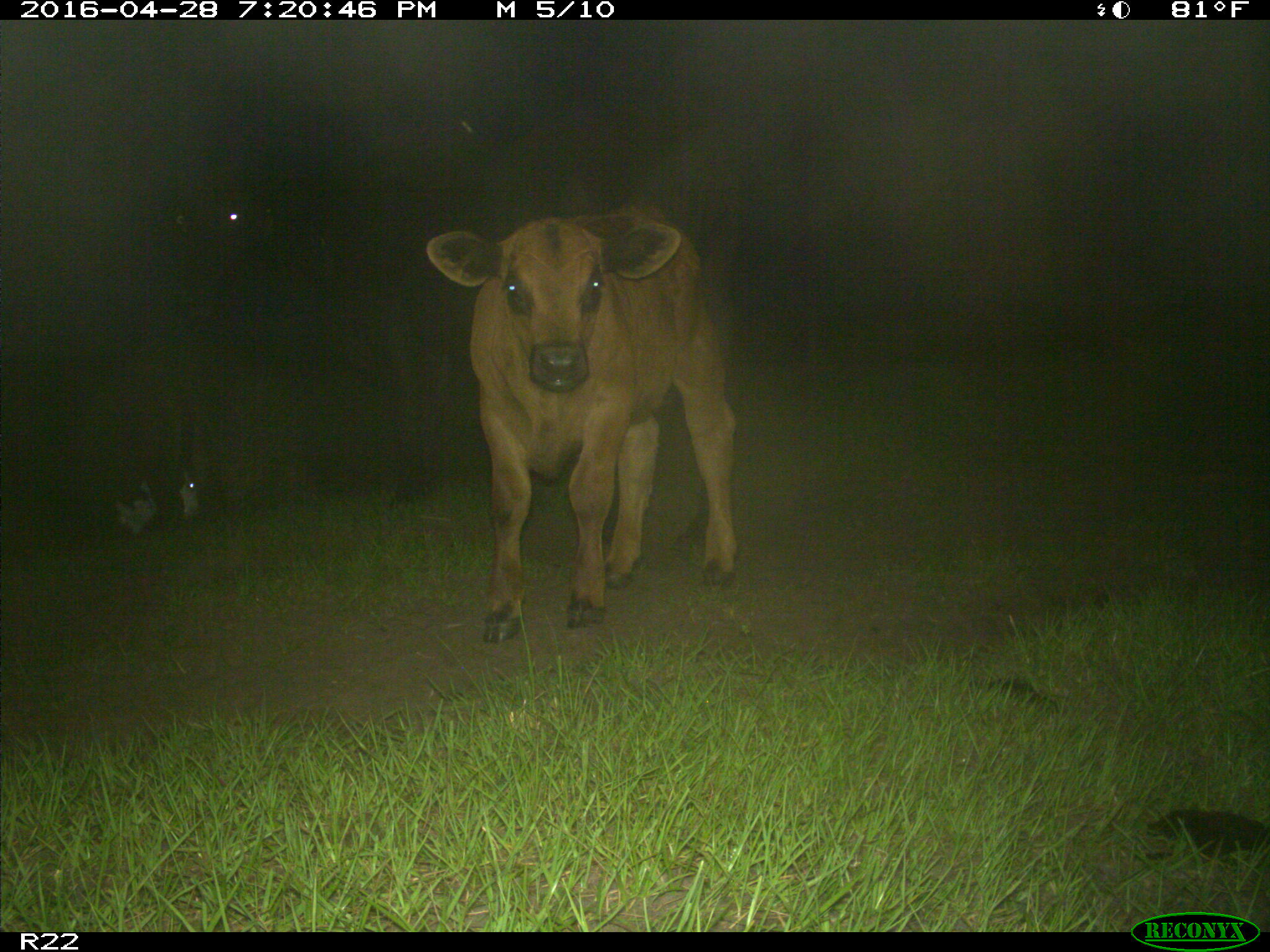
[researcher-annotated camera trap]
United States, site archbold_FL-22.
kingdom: Animalia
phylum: Chordata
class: Mammalia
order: Artiodactyla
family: Bovidae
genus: Bos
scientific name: Bos taurus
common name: domestic cow